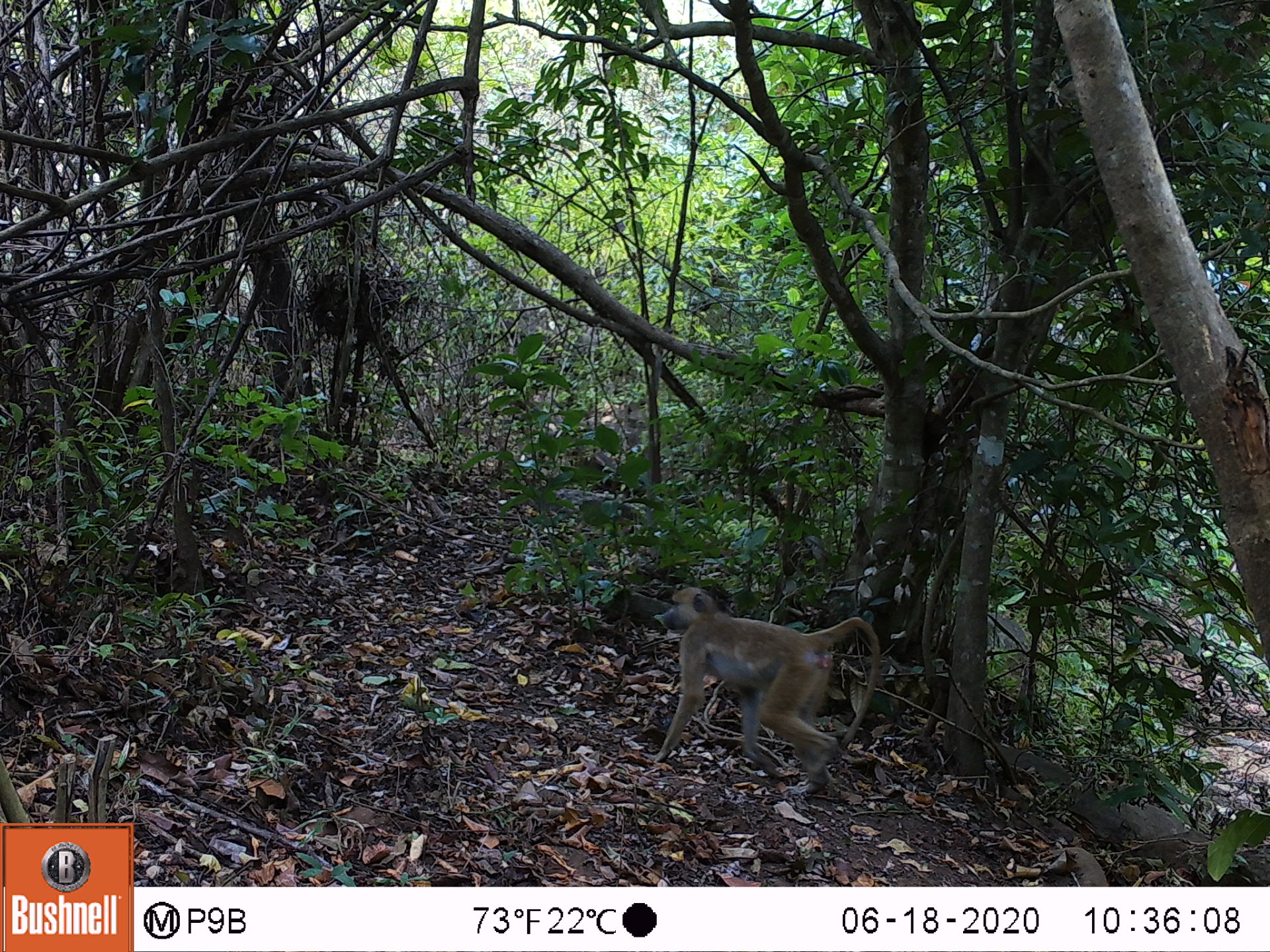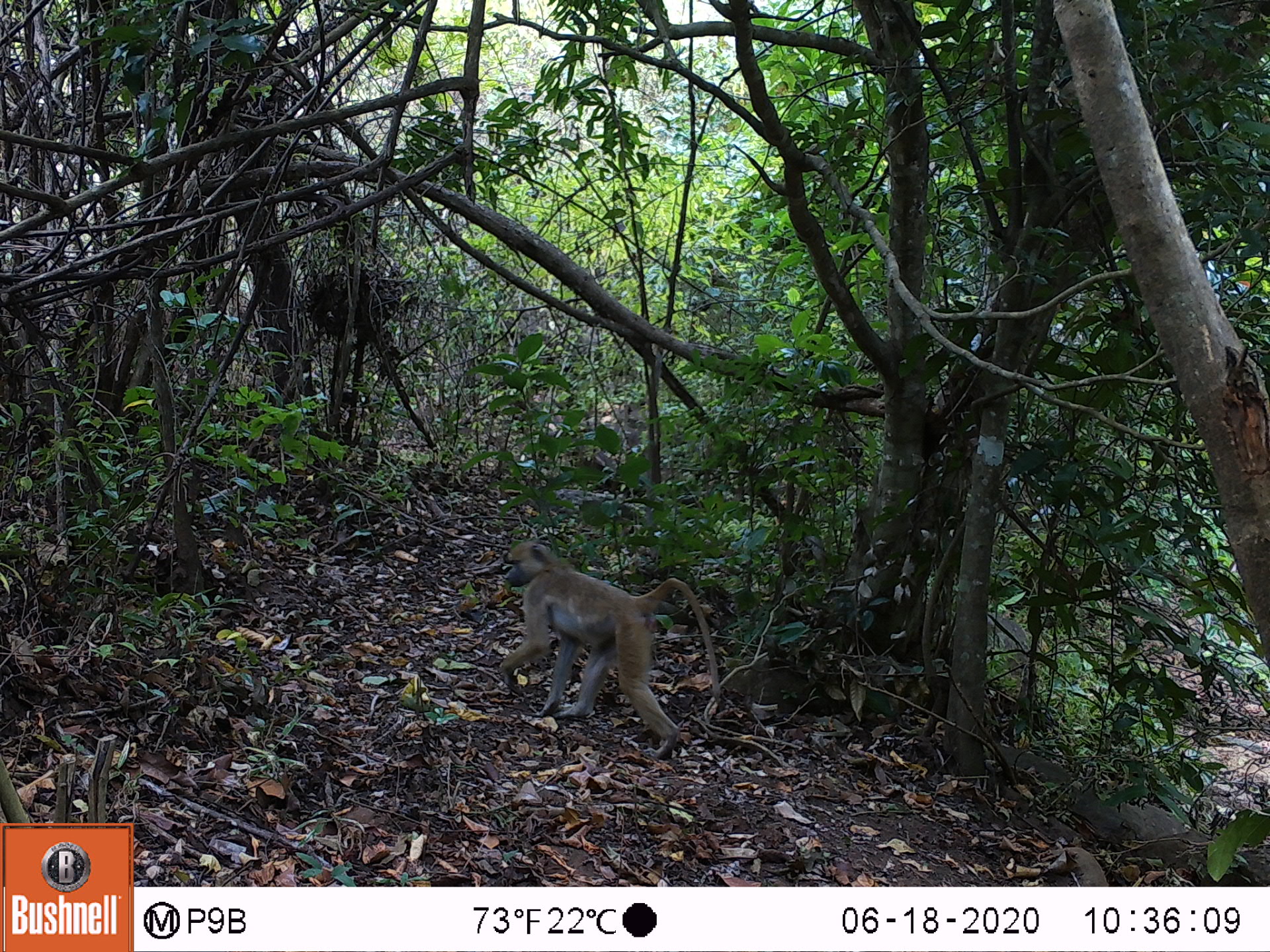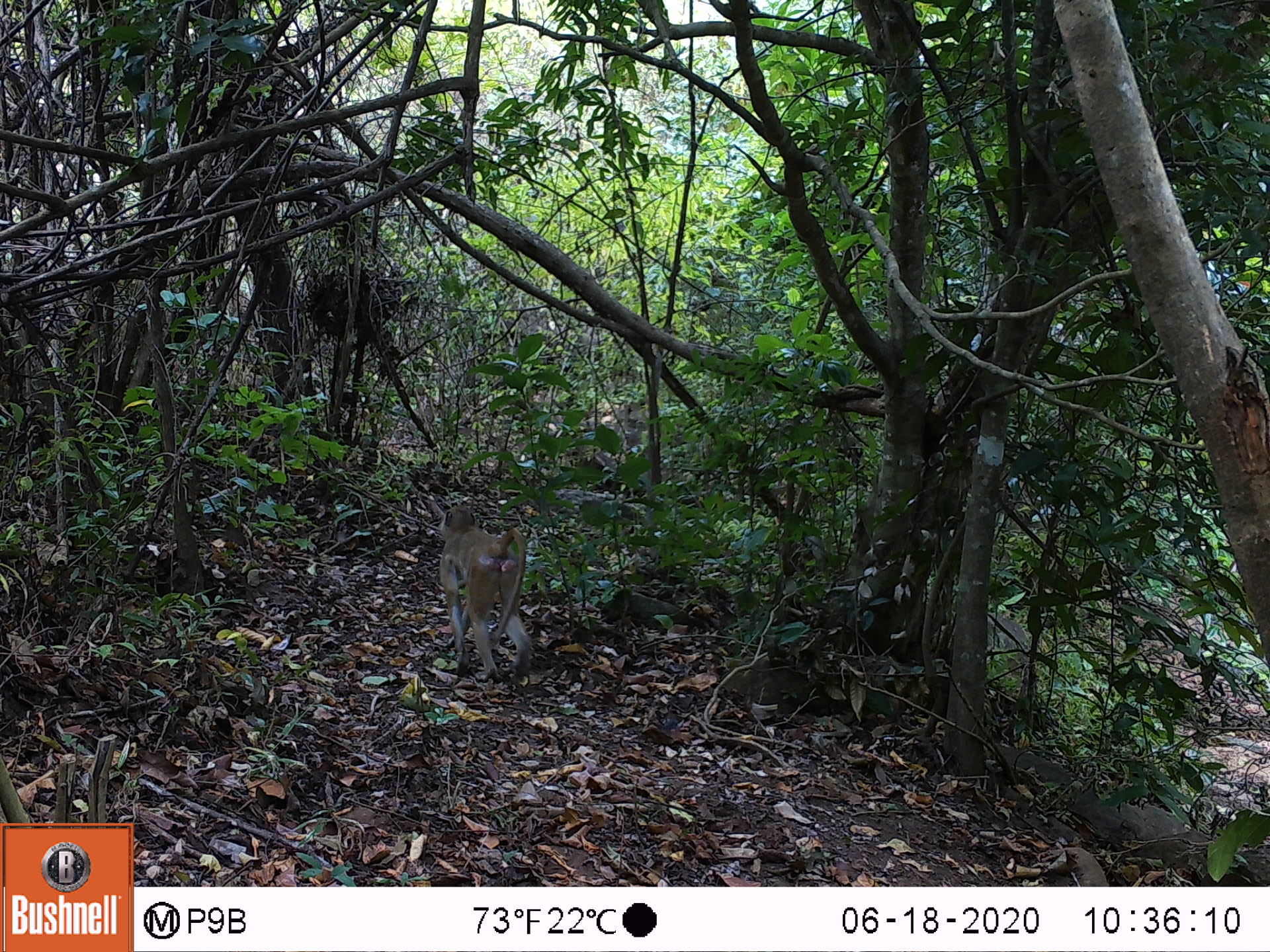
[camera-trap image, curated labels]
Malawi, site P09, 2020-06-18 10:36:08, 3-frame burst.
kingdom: Animalia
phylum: Chordata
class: Mammalia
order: Primates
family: Cercopithecidae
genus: Papio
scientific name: Papio cynocephalus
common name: yellow baboon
Yellow baboon (Papio cynocephalus), count 1.